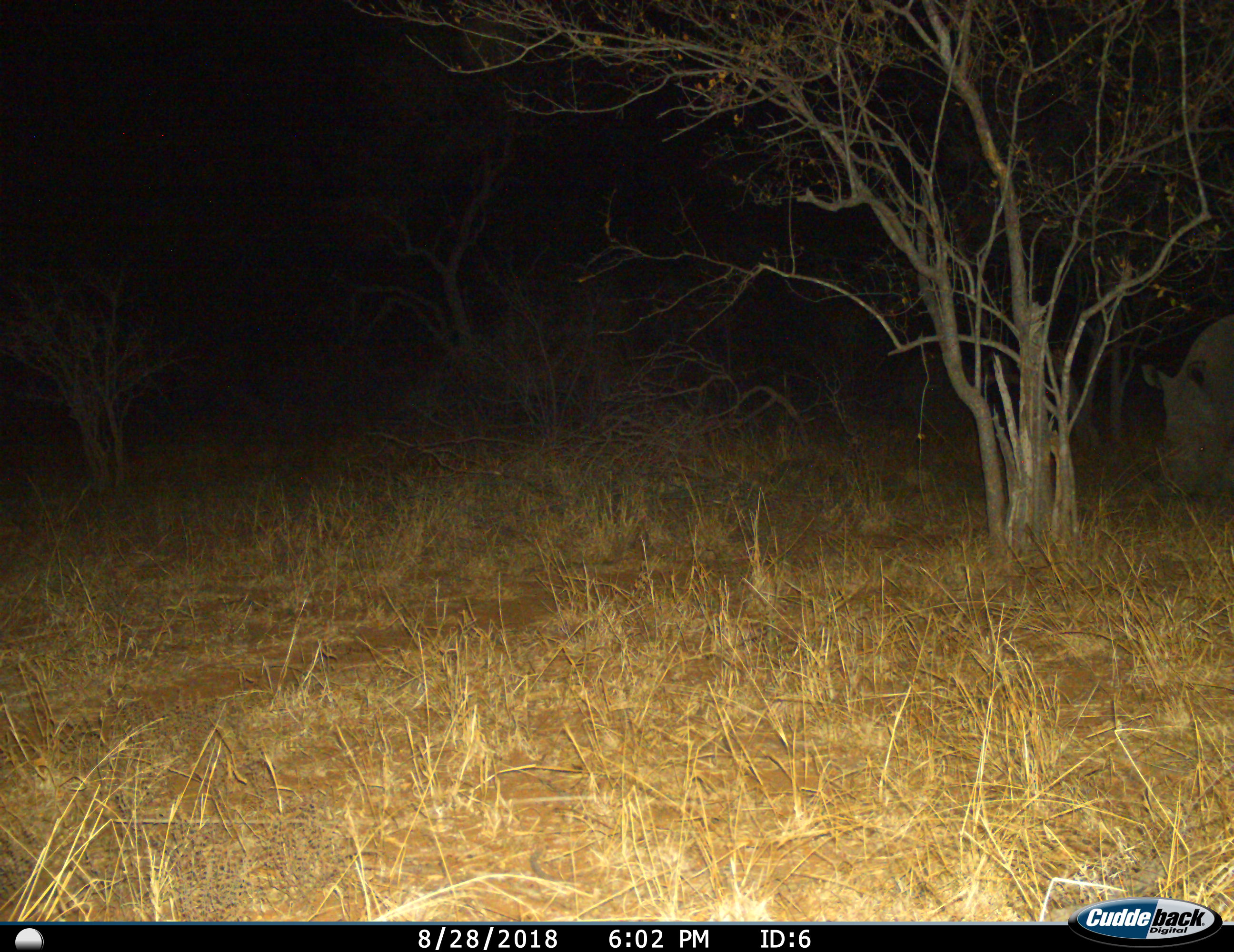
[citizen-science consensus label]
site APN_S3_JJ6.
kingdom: Animalia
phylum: Chordata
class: Mammalia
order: Perissodactyla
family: Rhinocerotidae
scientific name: Rhinocerotidae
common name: unknown rhinoceros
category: rhinocerosunknown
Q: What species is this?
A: Rhinocerosunknown (unknown rhinoceros) (Rhinocerotidae).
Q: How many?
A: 1.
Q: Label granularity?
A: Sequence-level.